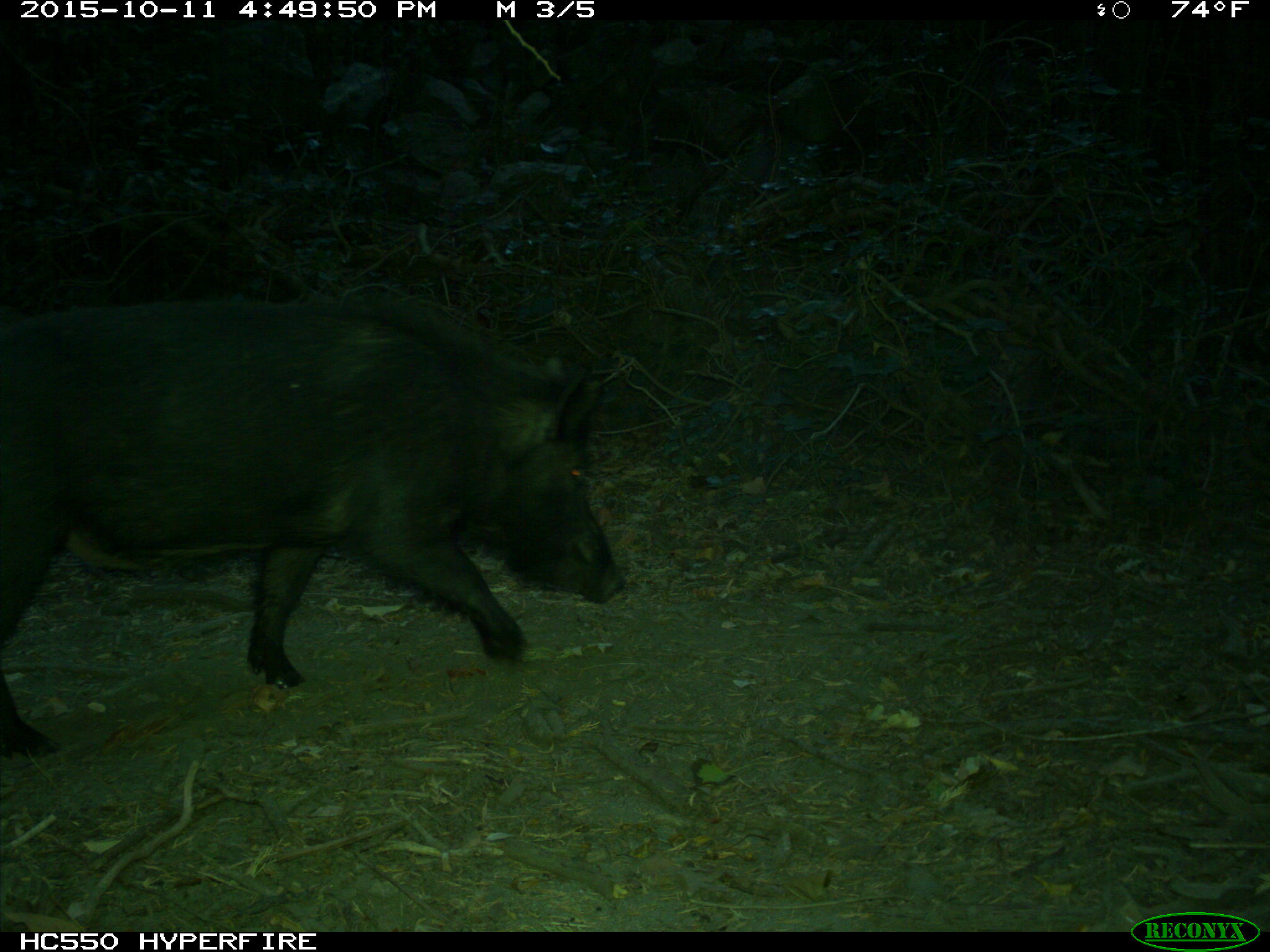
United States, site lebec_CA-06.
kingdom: Animalia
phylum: Chordata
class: Mammalia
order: Artiodactyla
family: Suidae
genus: Sus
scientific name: Sus scrofa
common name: wild boar